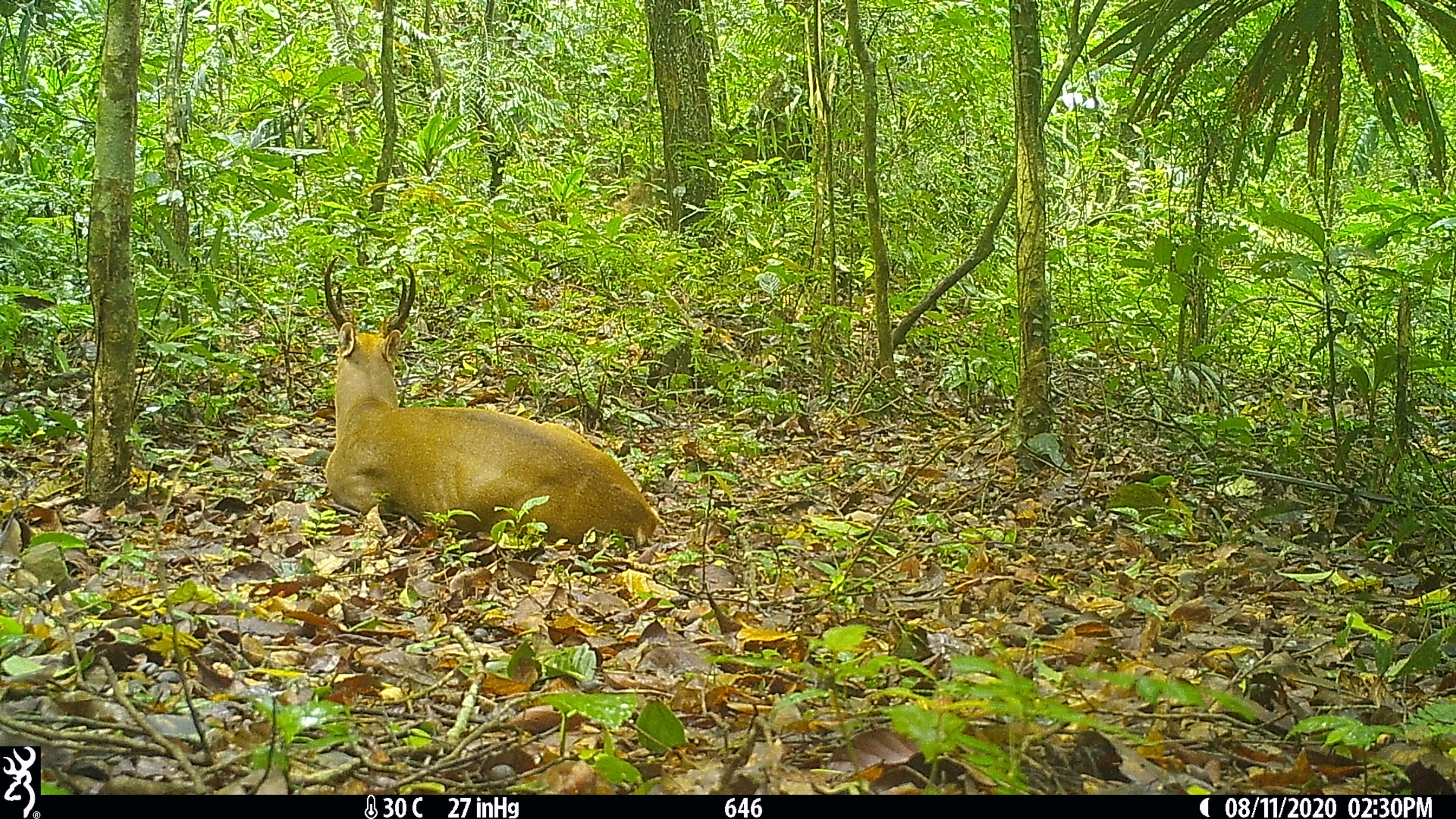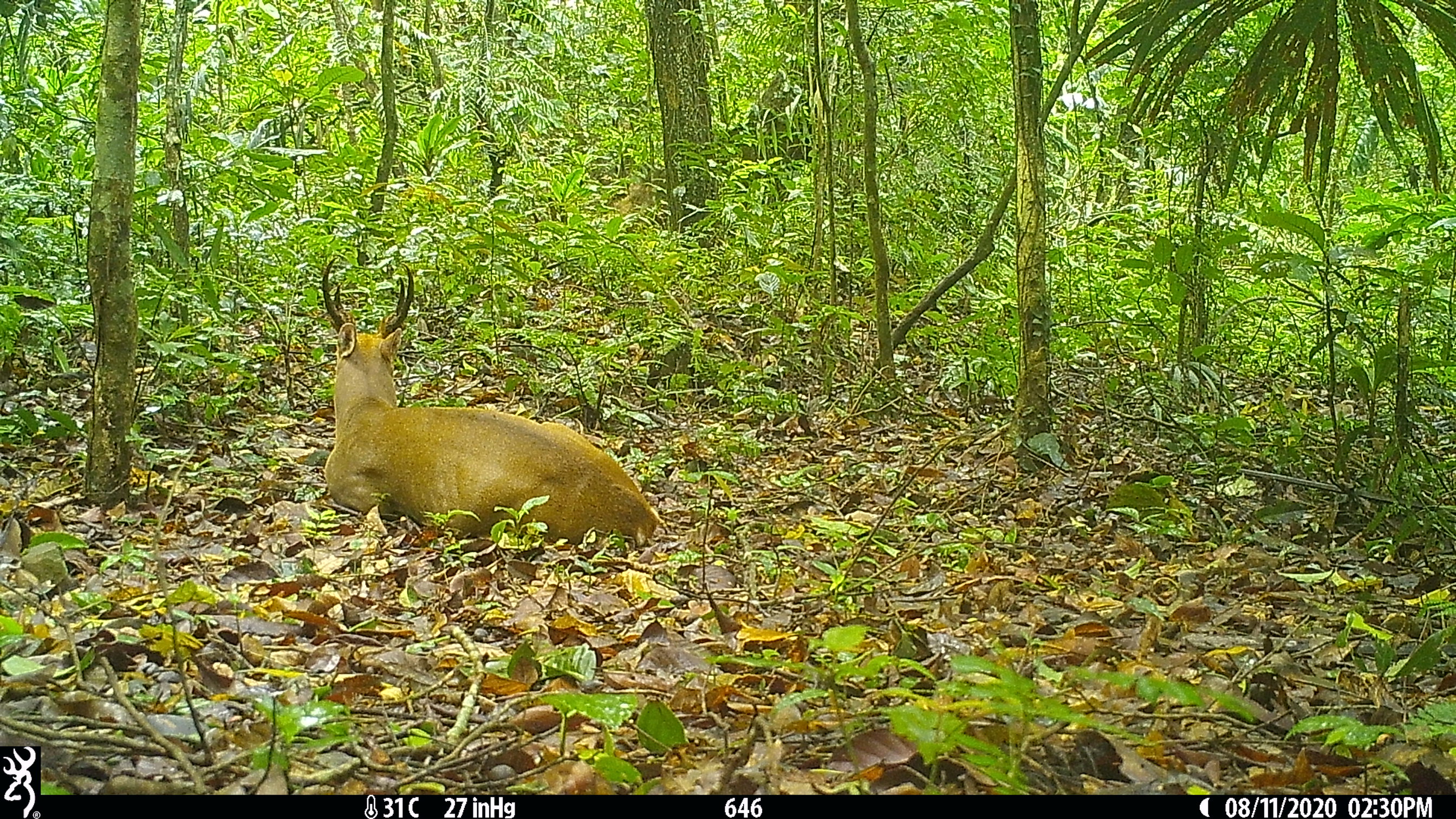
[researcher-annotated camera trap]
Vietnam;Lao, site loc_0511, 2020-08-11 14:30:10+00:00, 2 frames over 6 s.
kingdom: Animalia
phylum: Chordata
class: Mammalia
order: Artiodactyla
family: Cervidae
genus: Muntiacus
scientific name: Muntiacus vuquangensis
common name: large-antlered muntjac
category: large antlered muntjac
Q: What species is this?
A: Large antlered muntjac (large-antlered muntjac) (Muntiacus vuquangensis).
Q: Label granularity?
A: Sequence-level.